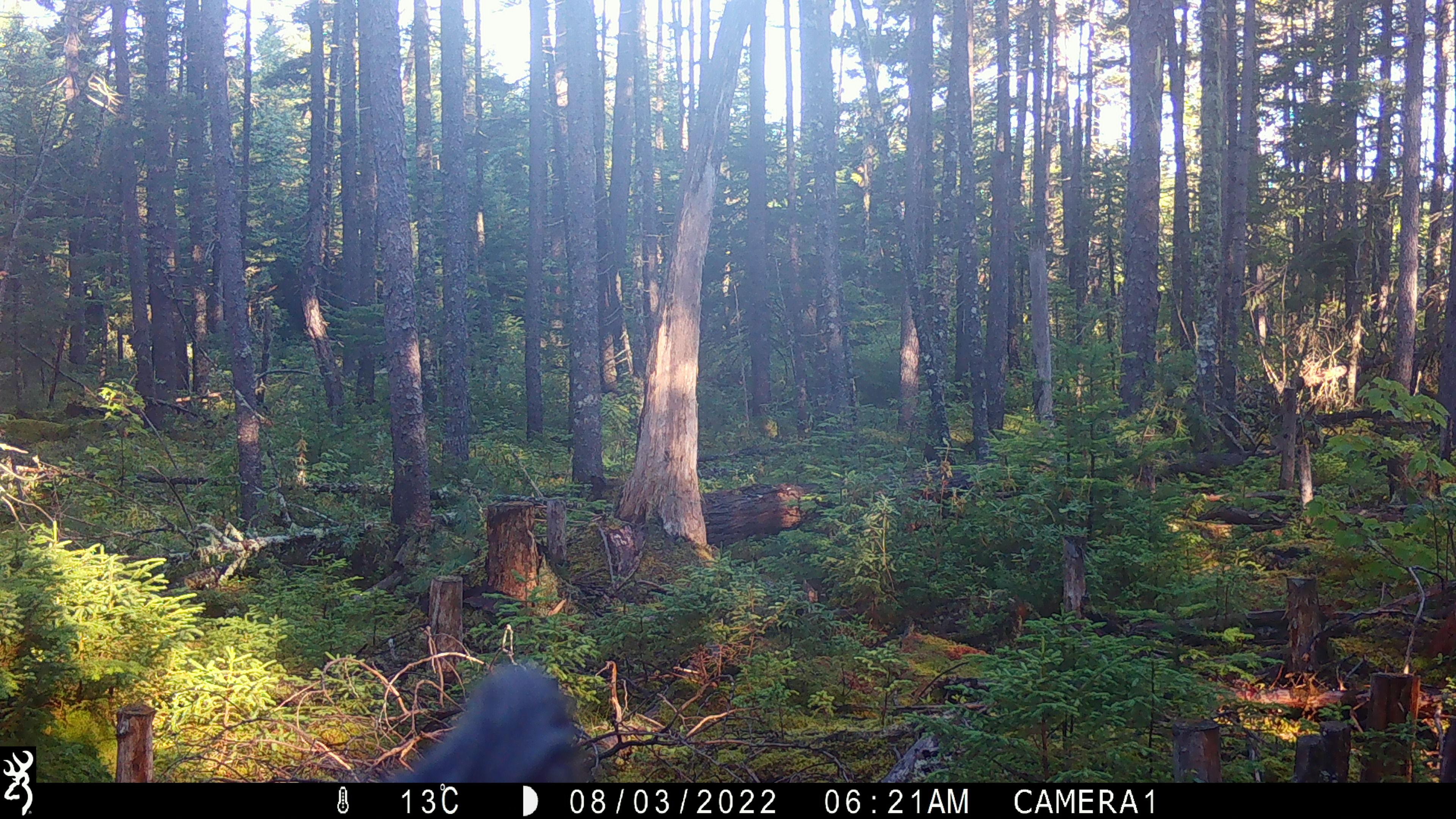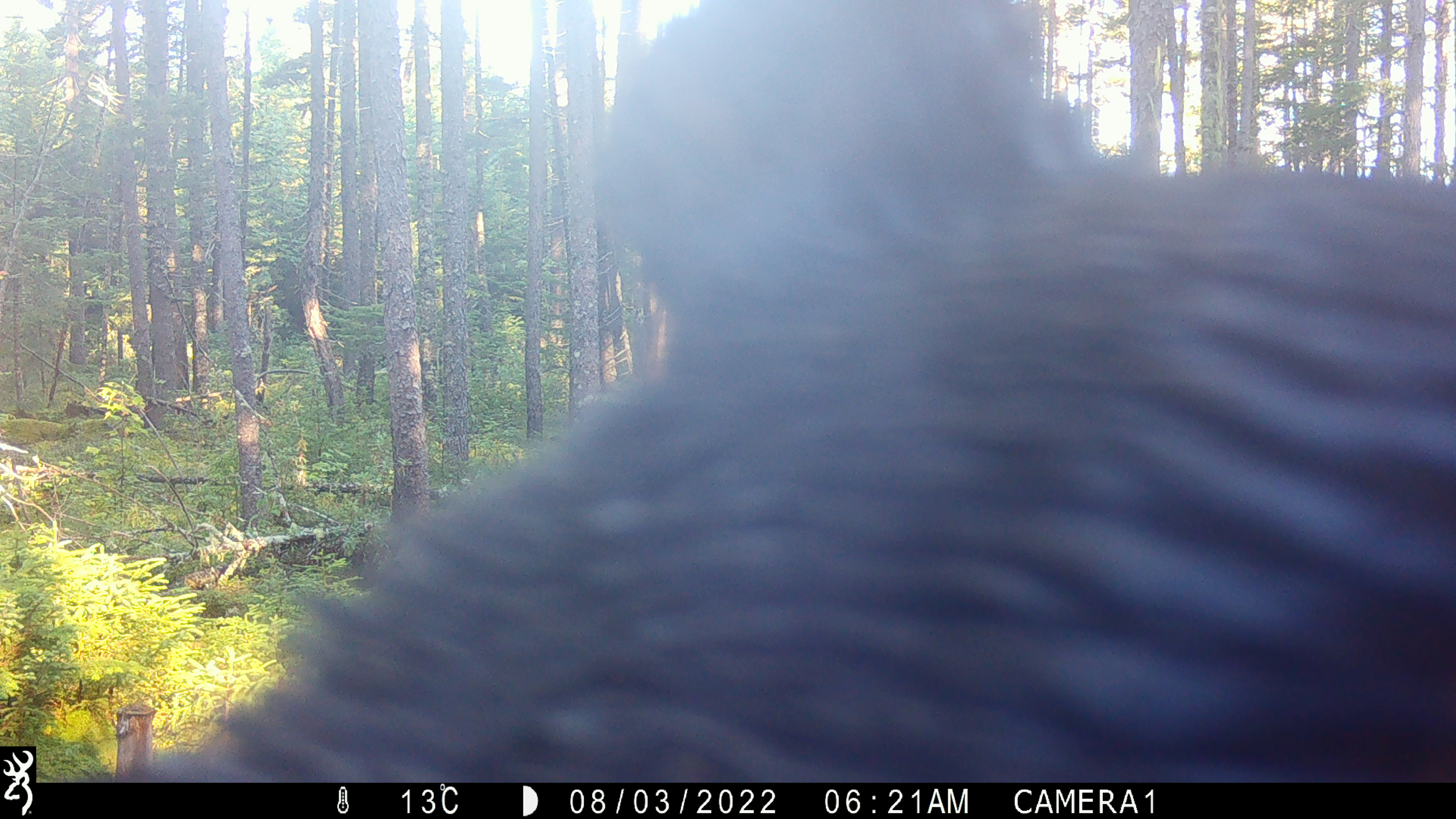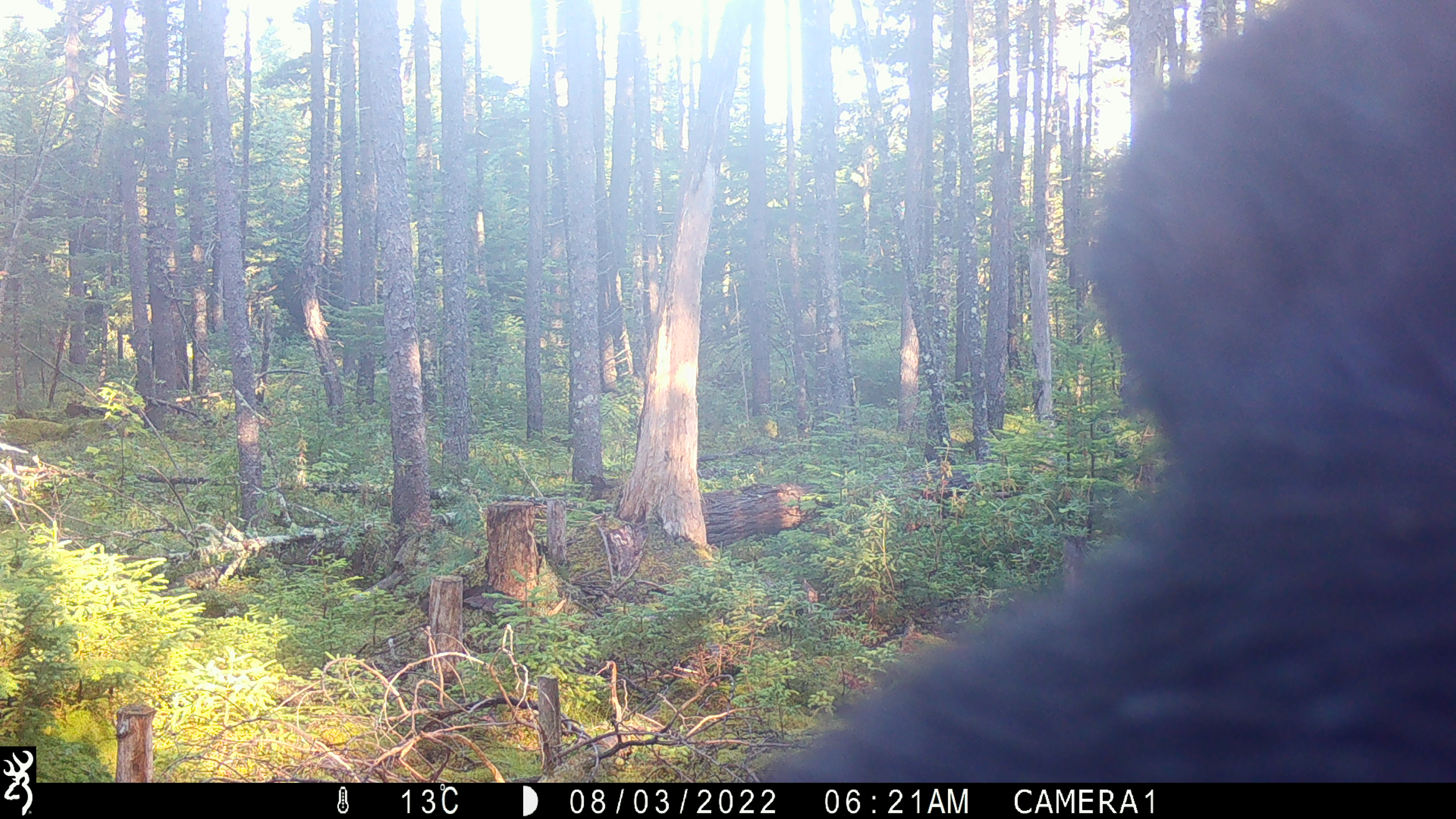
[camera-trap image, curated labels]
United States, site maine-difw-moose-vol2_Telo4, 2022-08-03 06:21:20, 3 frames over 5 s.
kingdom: Animalia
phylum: Chordata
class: Mammalia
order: Carnivora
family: Ursidae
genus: Ursus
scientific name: Ursus americanus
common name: black bear